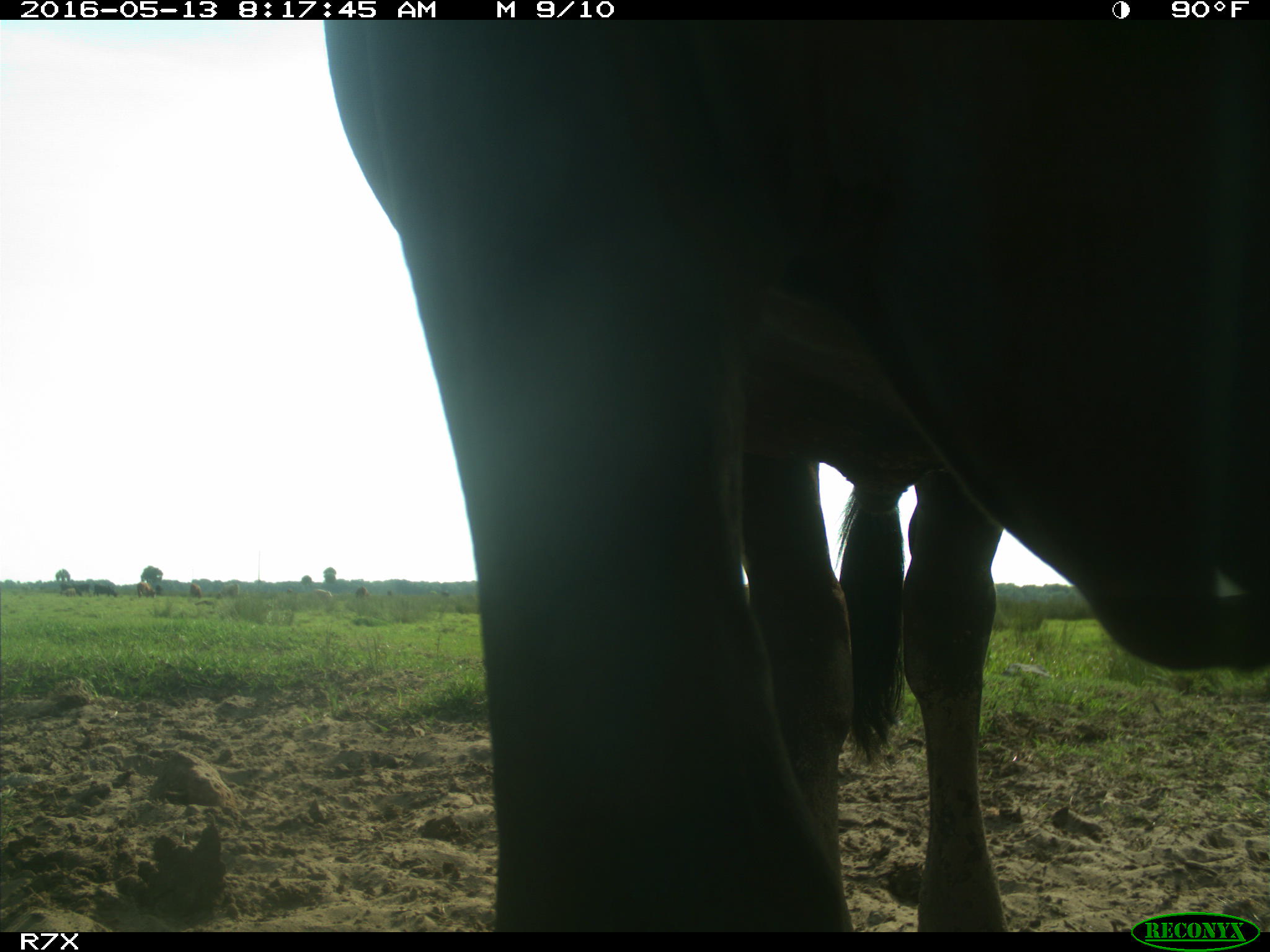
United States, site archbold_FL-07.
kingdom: Animalia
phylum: Chordata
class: Mammalia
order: Artiodactyla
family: Bovidae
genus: Bos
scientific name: Bos taurus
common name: domestic cow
Bos taurus (domestic cow).